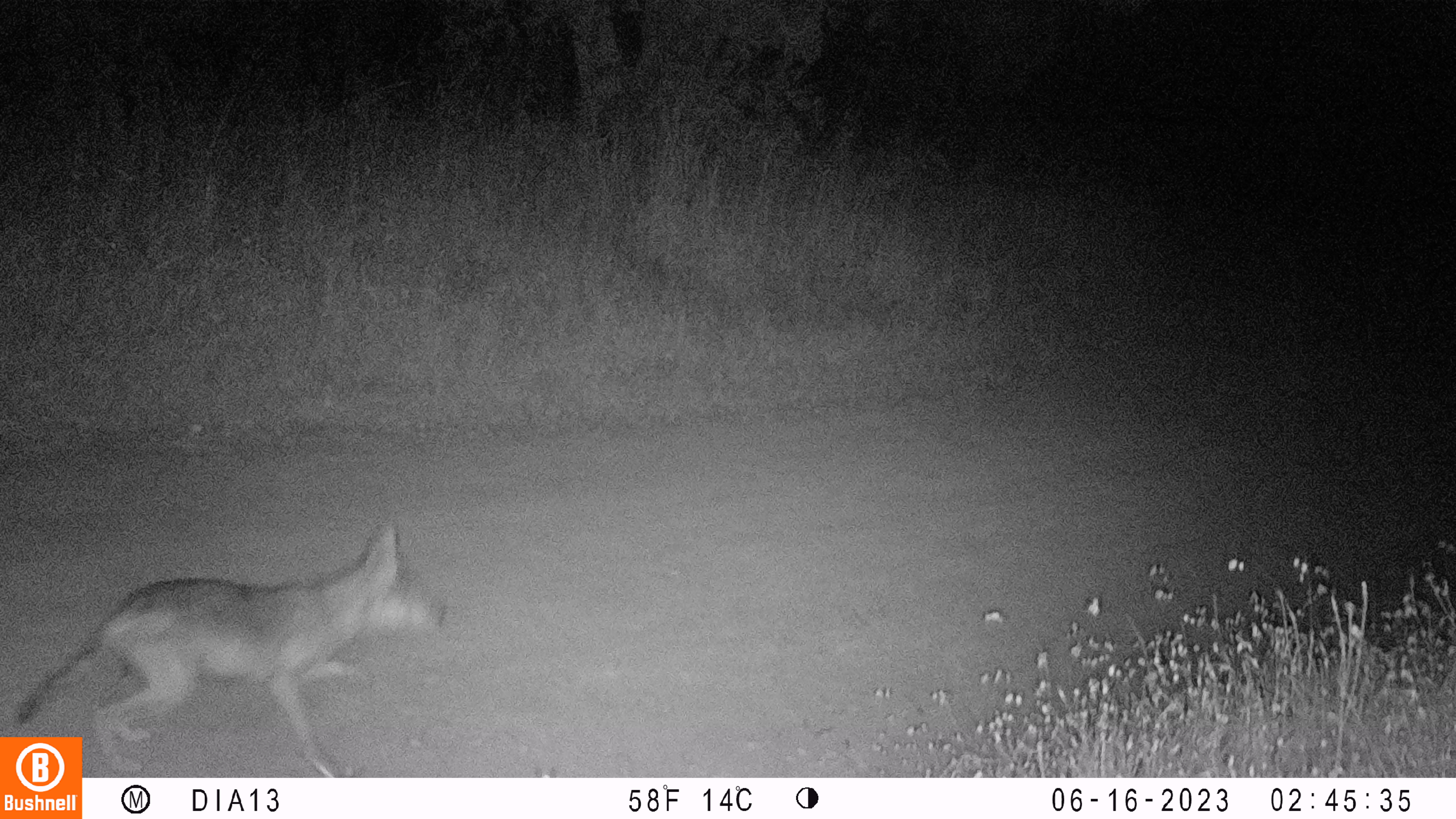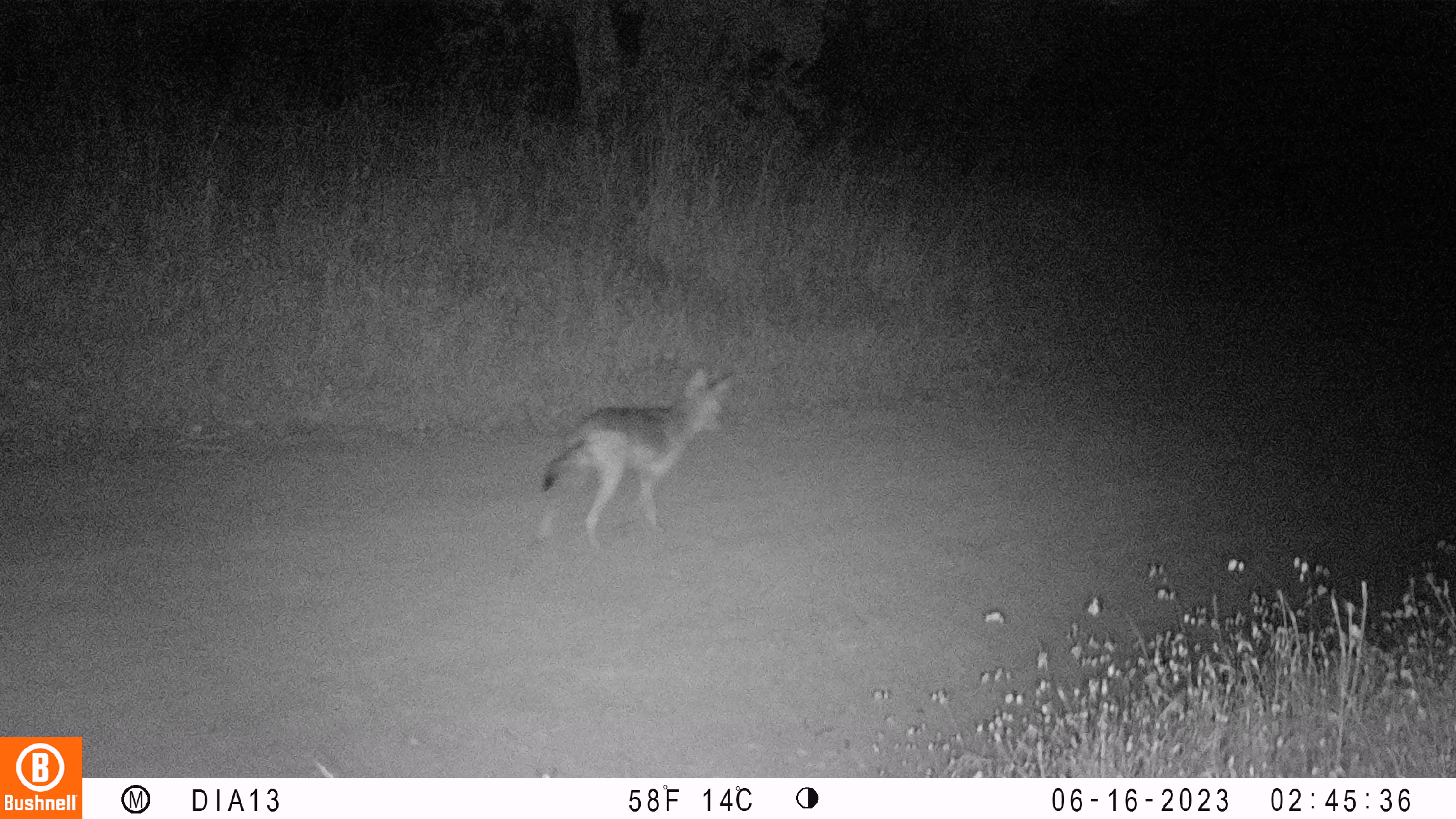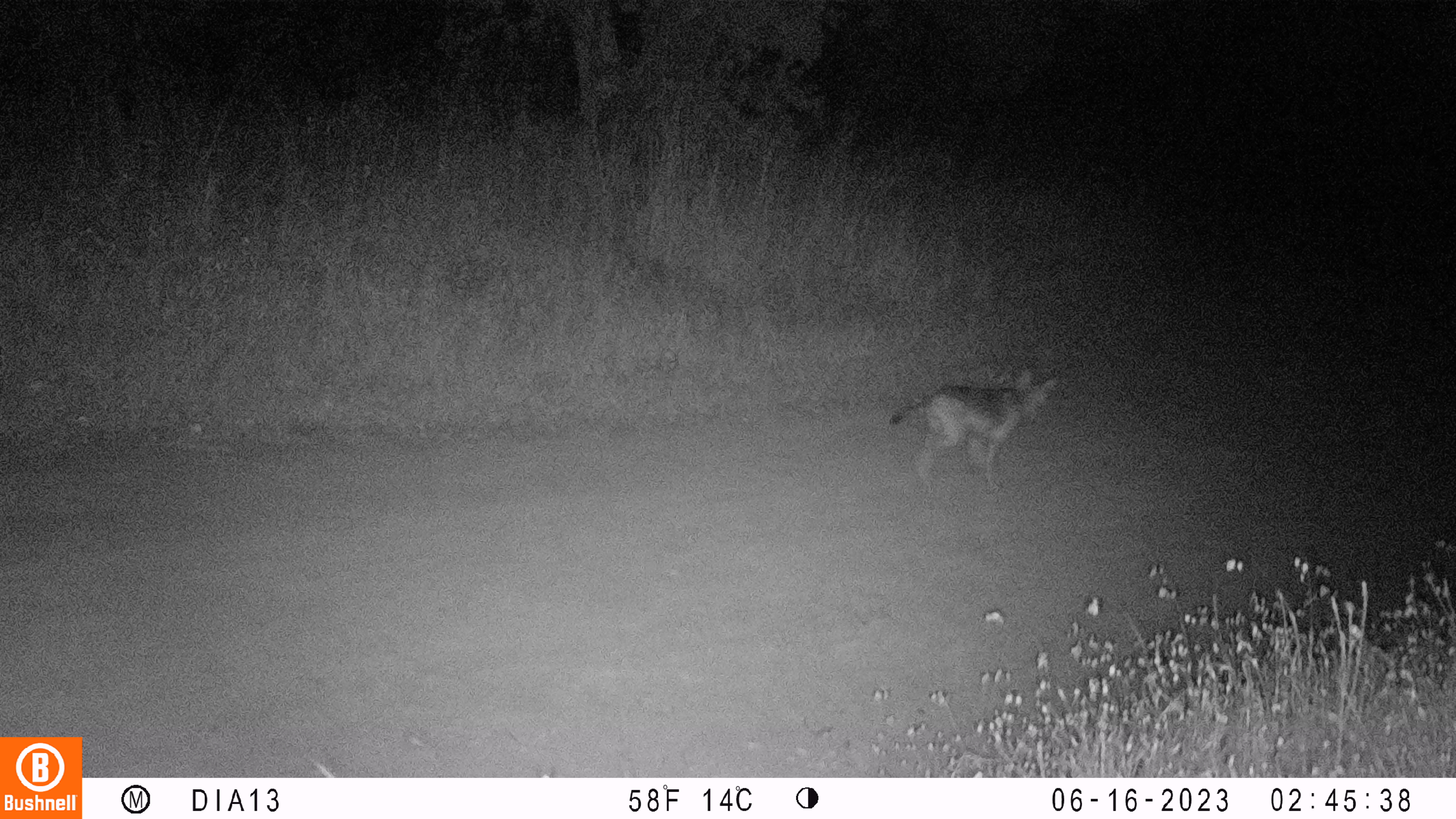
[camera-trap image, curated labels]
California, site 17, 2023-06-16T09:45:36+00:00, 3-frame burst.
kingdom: Animalia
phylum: Chordata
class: Mammalia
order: Carnivora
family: Canidae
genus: Canis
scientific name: Canis latrans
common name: coyote